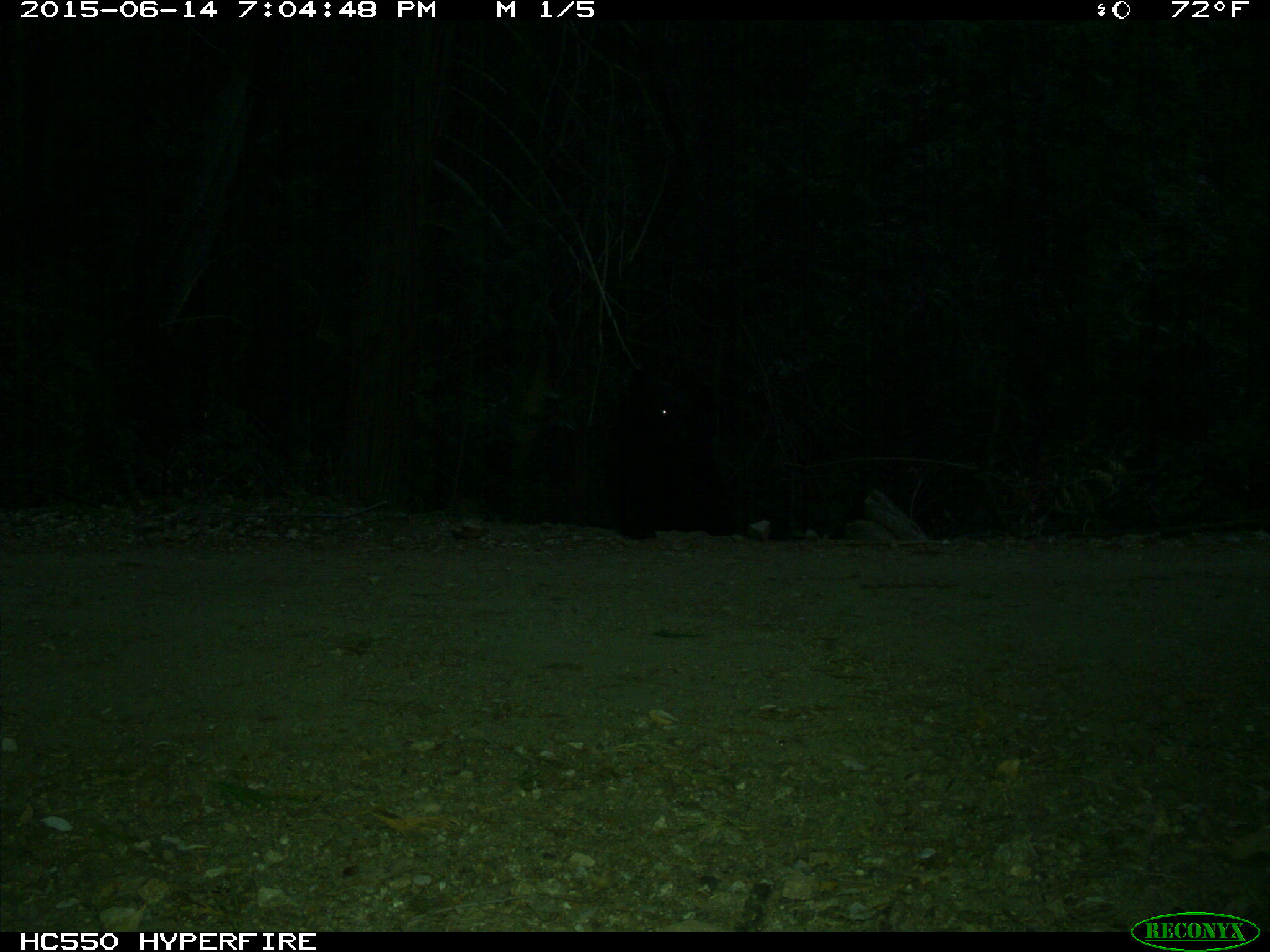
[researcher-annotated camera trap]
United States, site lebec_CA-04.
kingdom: Animalia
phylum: Chordata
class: Mammalia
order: Carnivora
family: Ursidae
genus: Ursus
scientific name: Ursus americanus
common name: american black bear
Ursus americanus (american black bear).